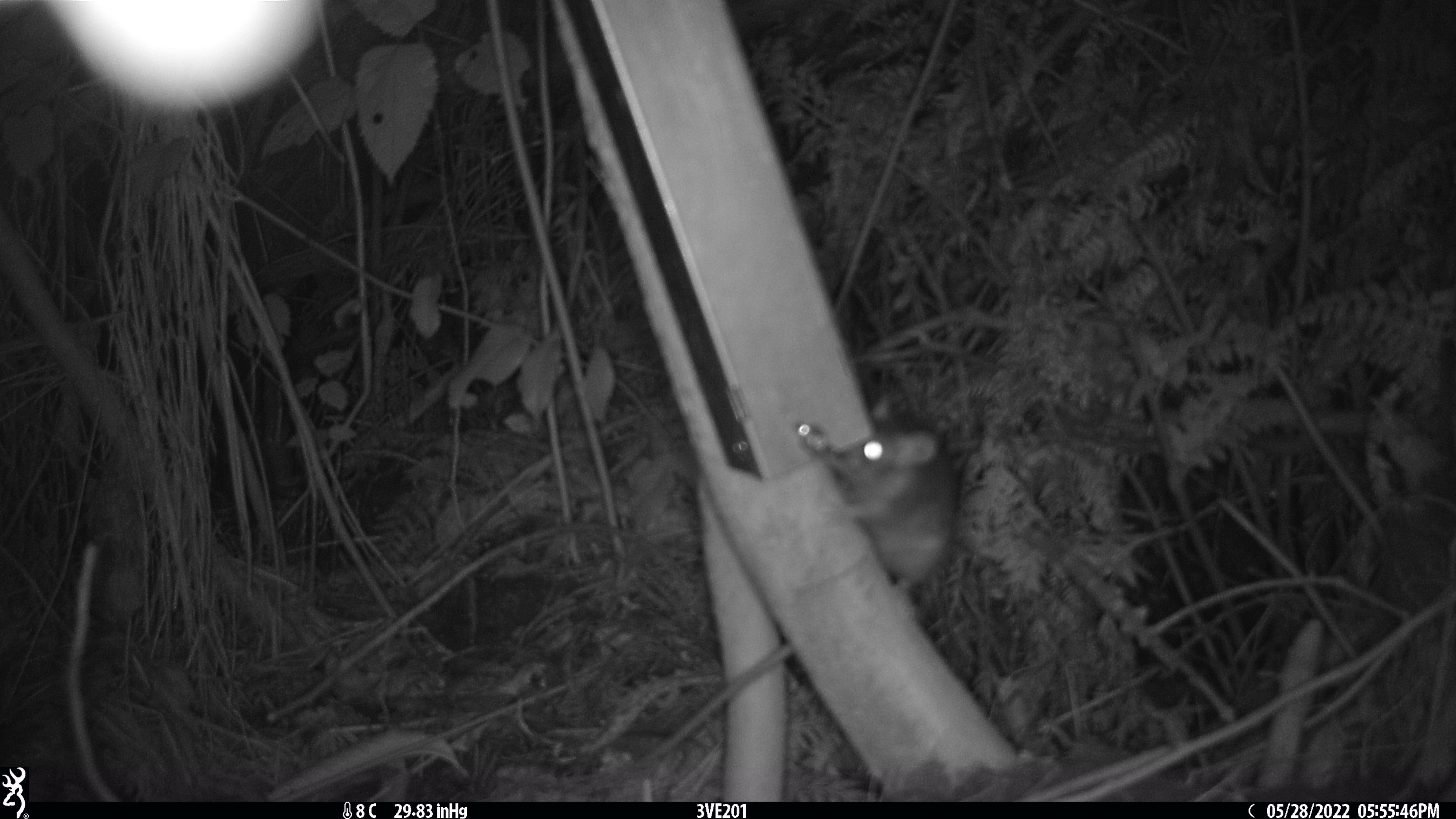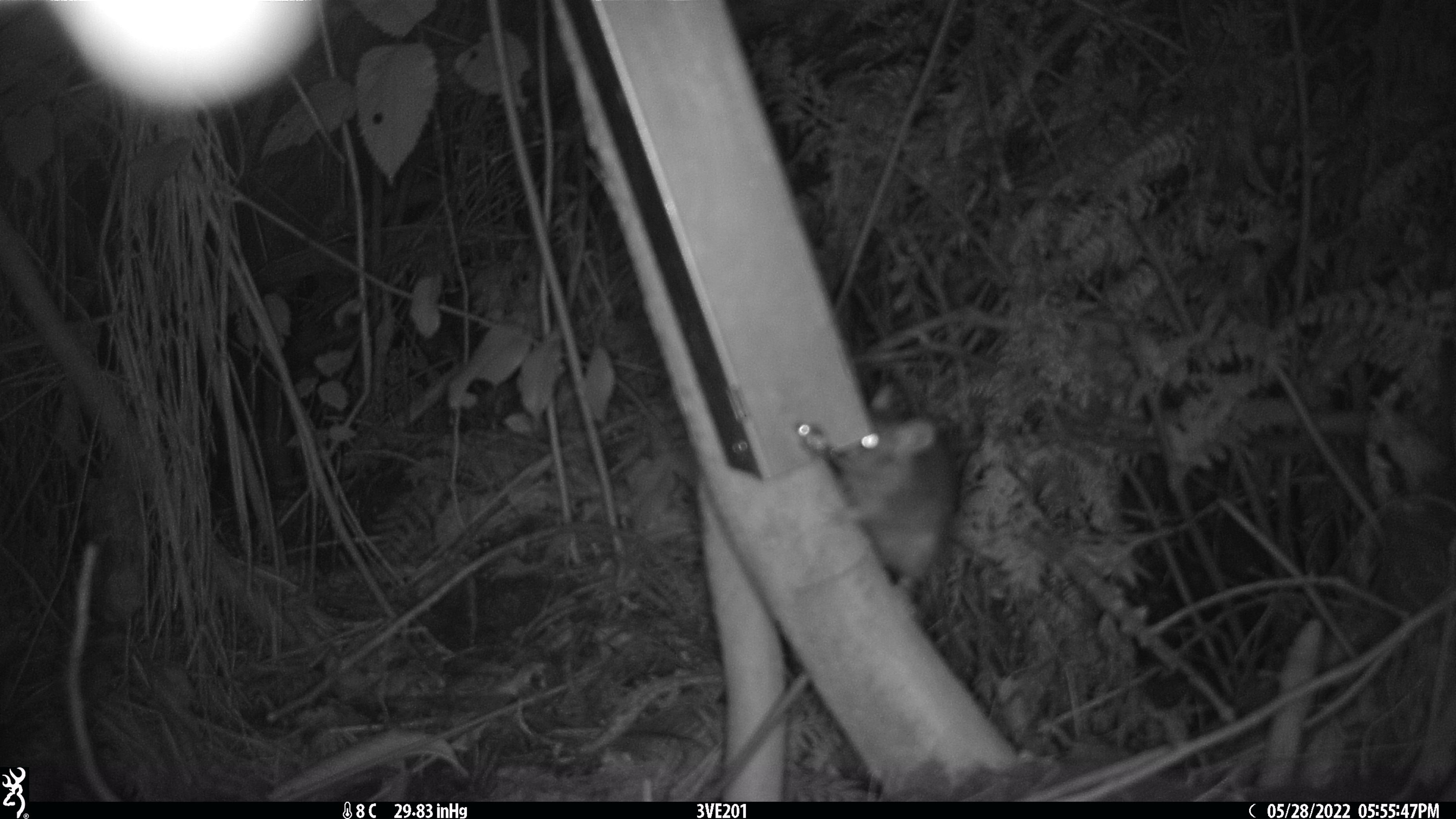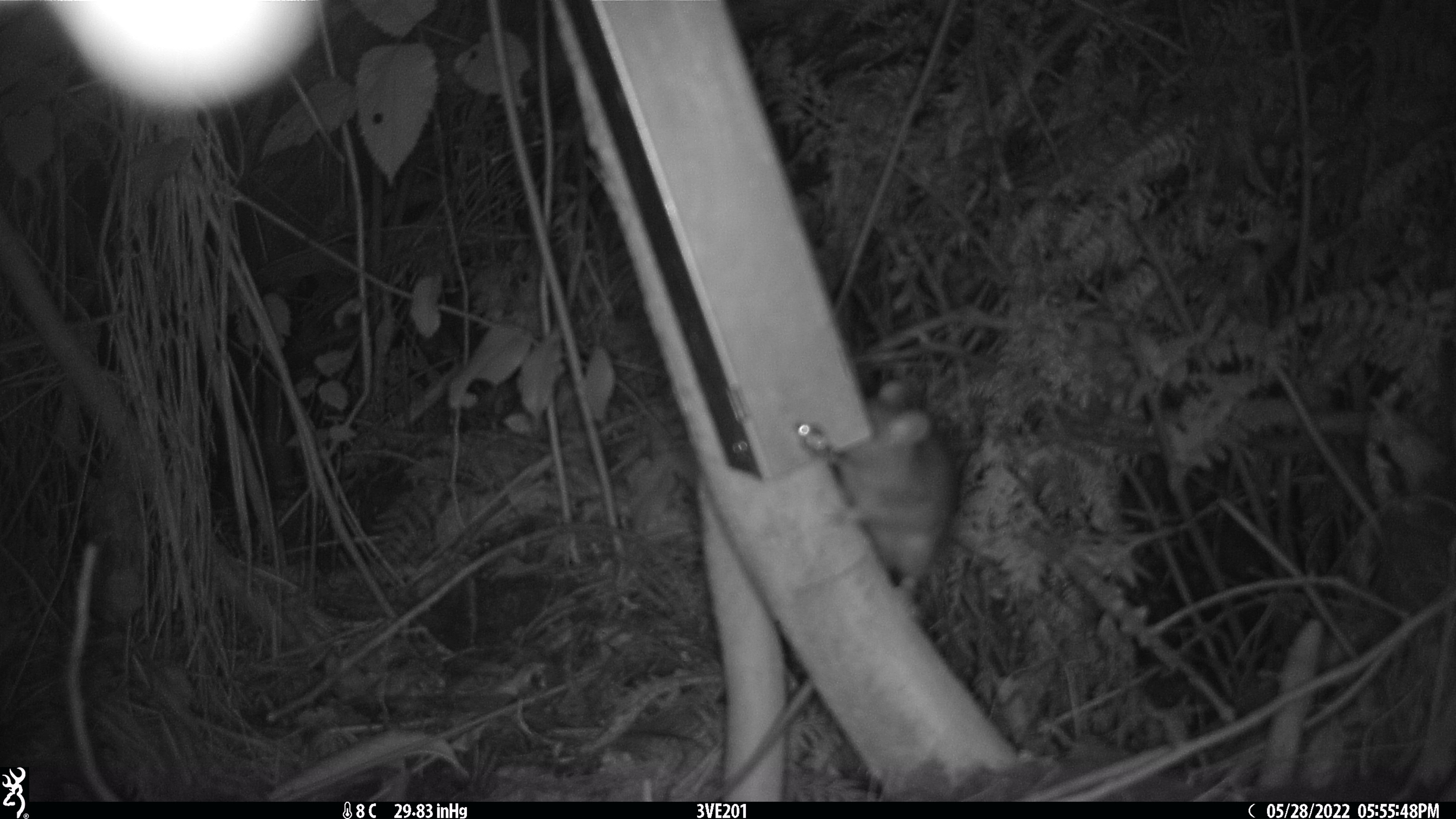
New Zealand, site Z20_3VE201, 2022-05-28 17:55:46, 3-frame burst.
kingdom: Animalia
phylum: Chordata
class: Mammalia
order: Rodentia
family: Muridae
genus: Rattus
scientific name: Rattus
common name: rat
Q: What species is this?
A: Rat (Rattus).